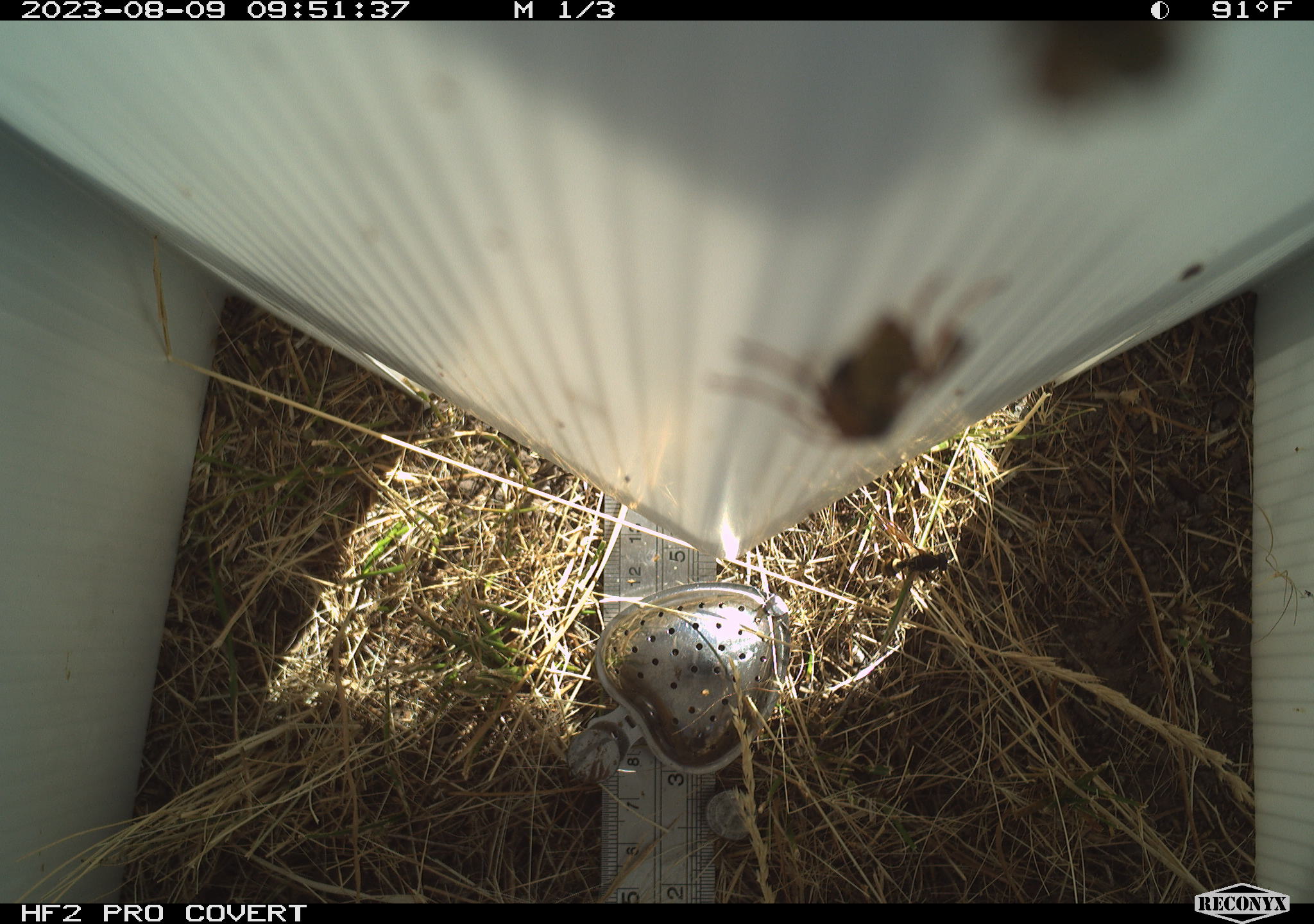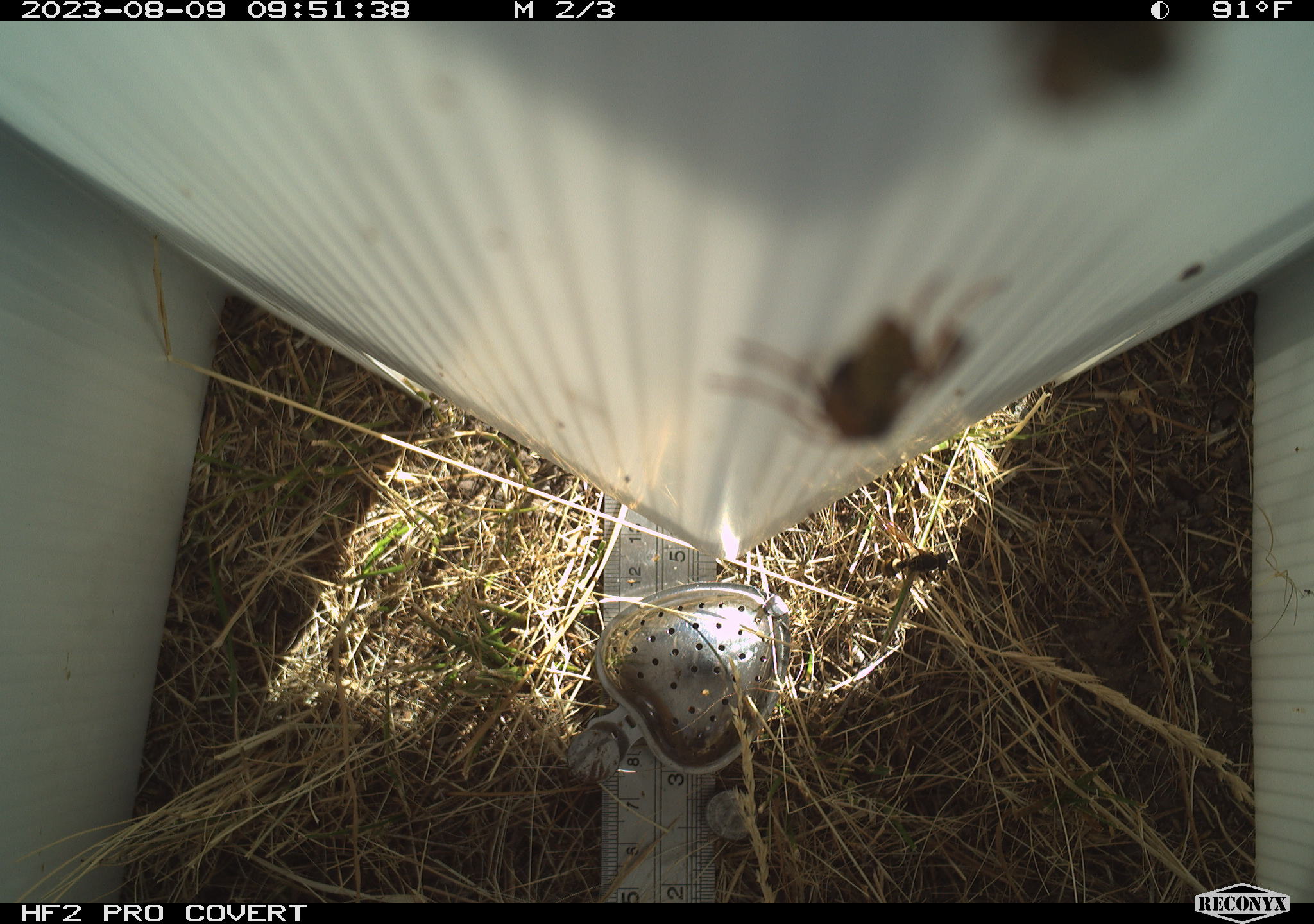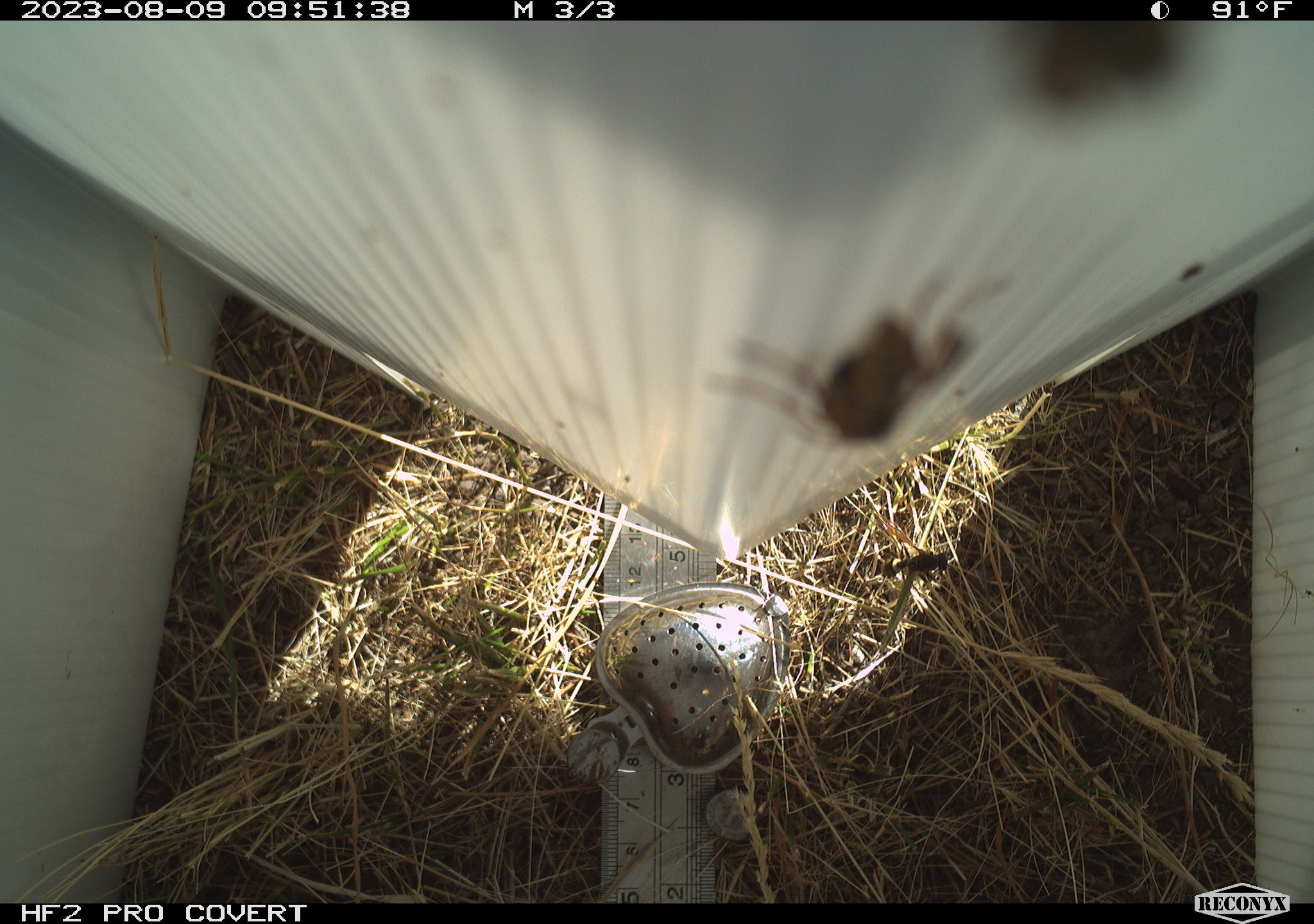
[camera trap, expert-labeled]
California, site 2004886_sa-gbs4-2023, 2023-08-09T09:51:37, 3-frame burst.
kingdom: Animalia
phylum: Arthropoda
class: Insecta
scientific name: Insecta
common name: insect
Insect (Insecta).